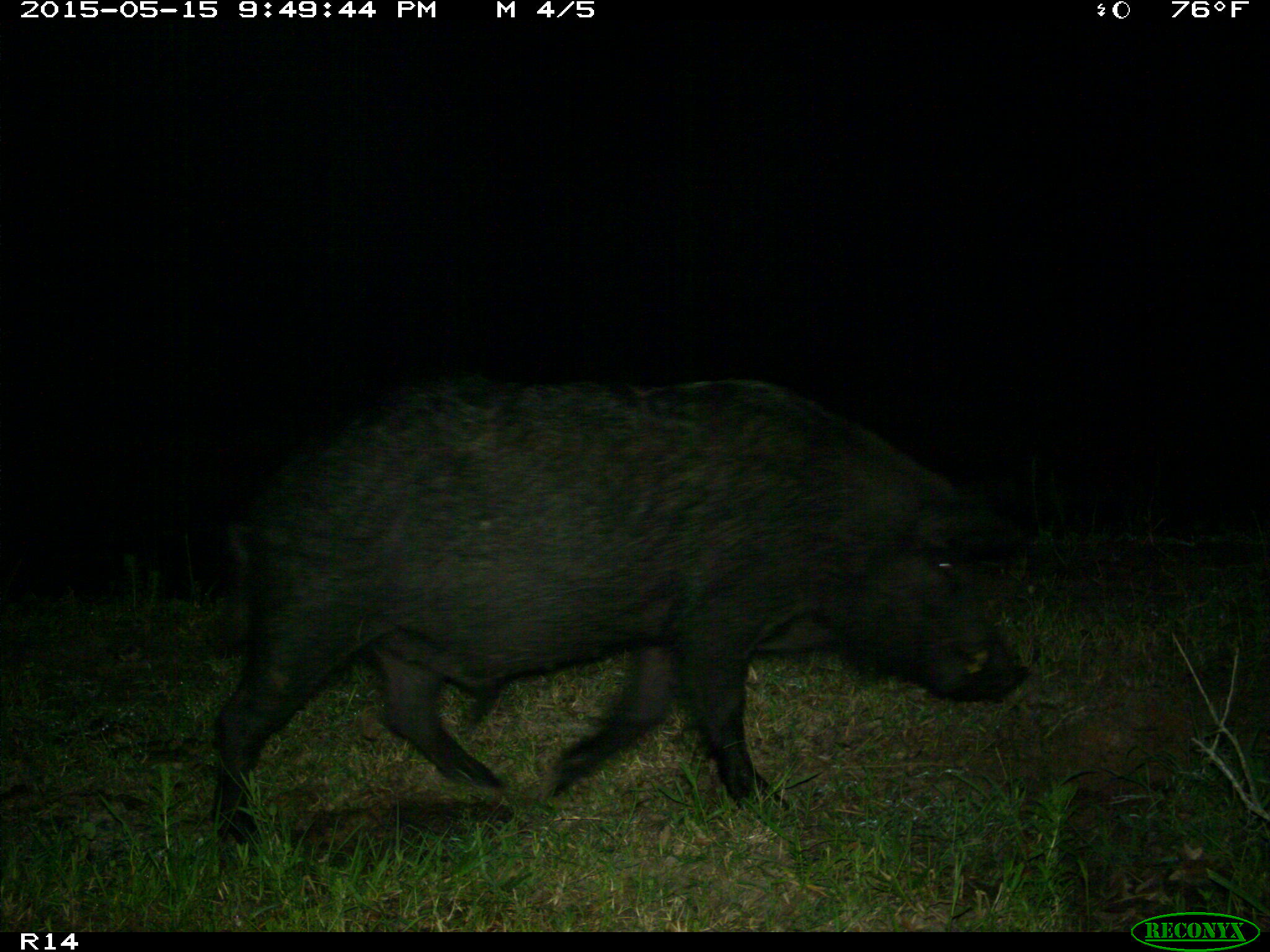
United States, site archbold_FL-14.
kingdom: Animalia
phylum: Chordata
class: Mammalia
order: Artiodactyla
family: Suidae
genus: Sus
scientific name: Sus scrofa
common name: wild boar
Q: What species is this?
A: Sus scrofa (wild boar).